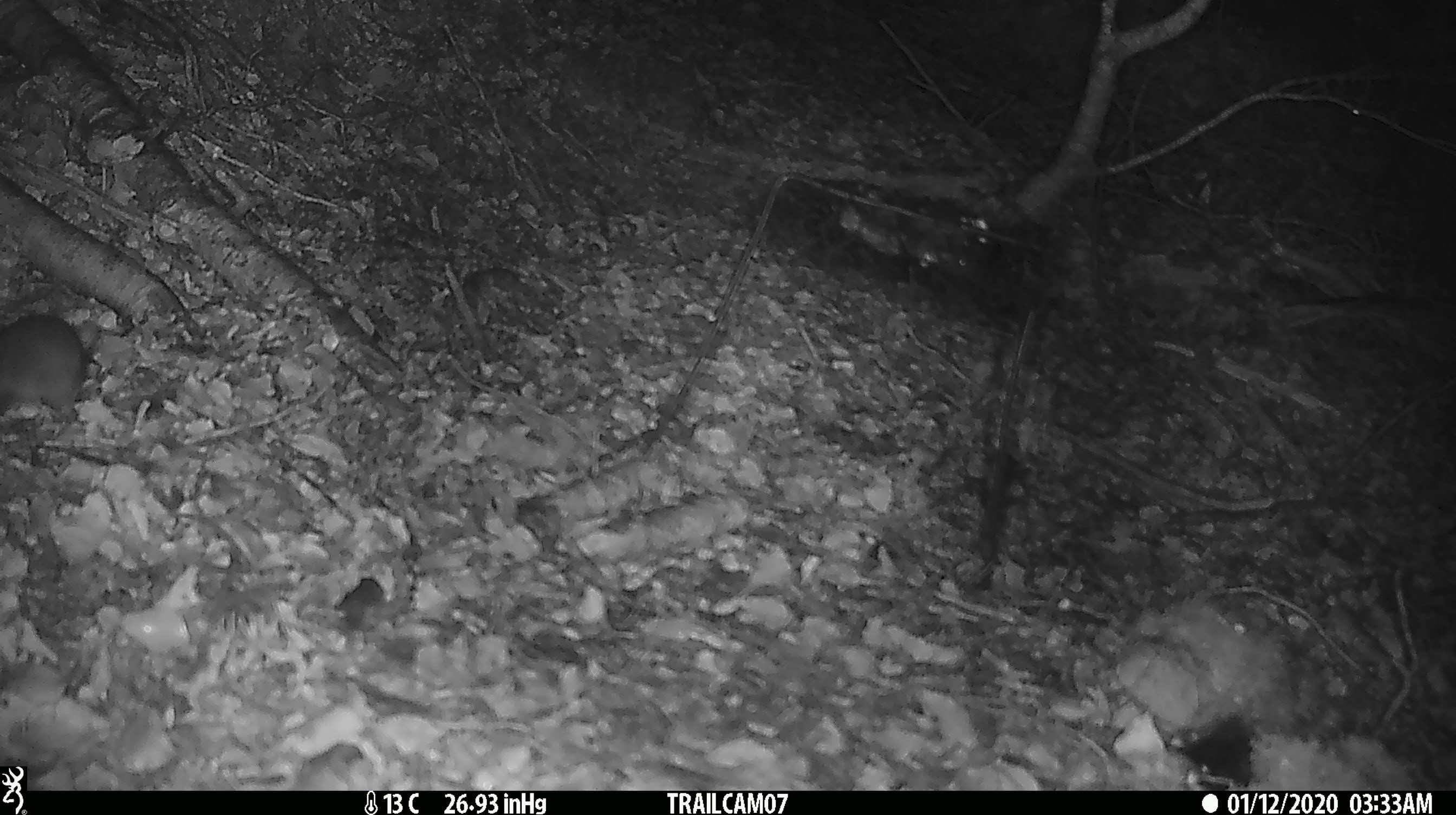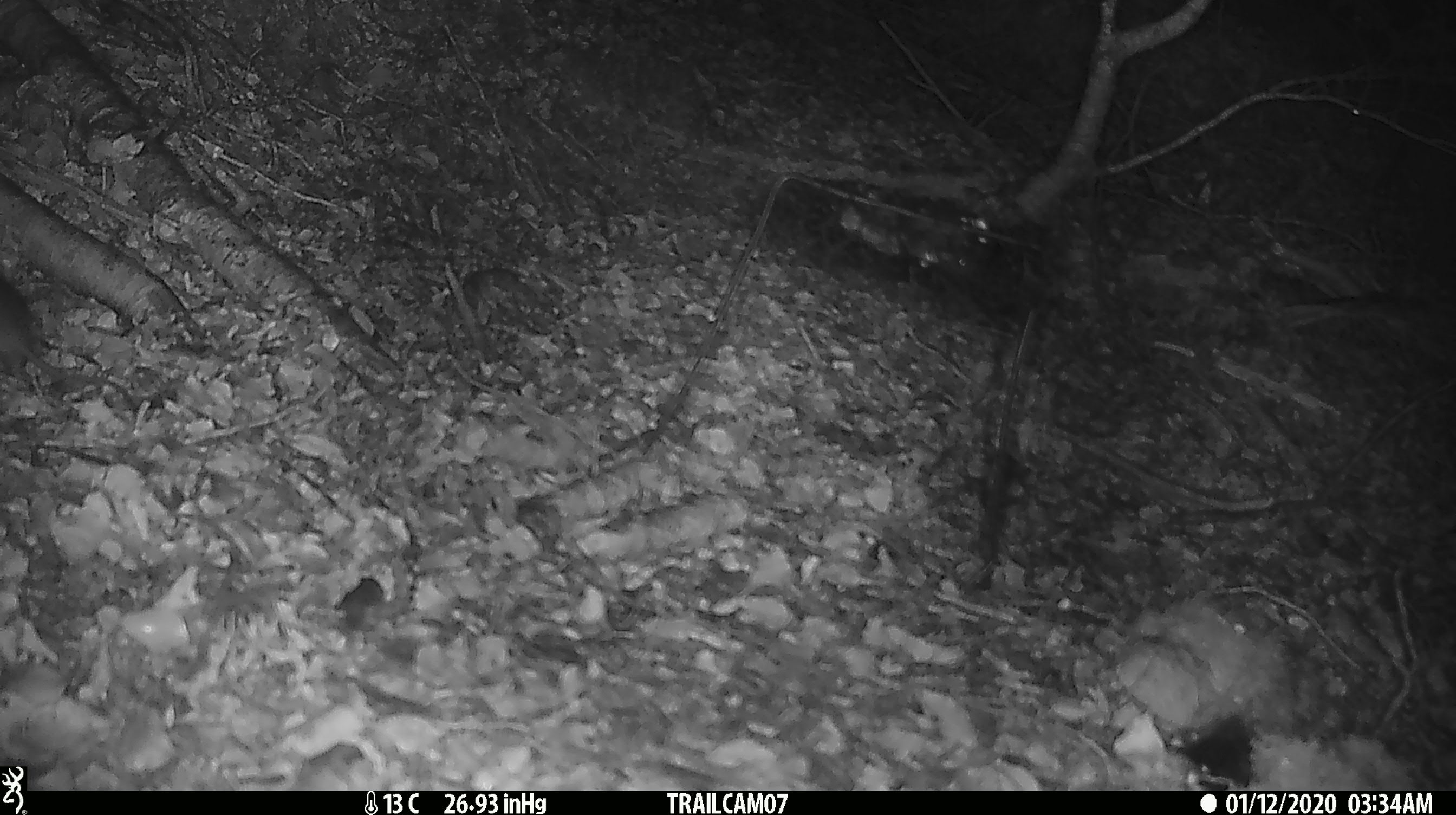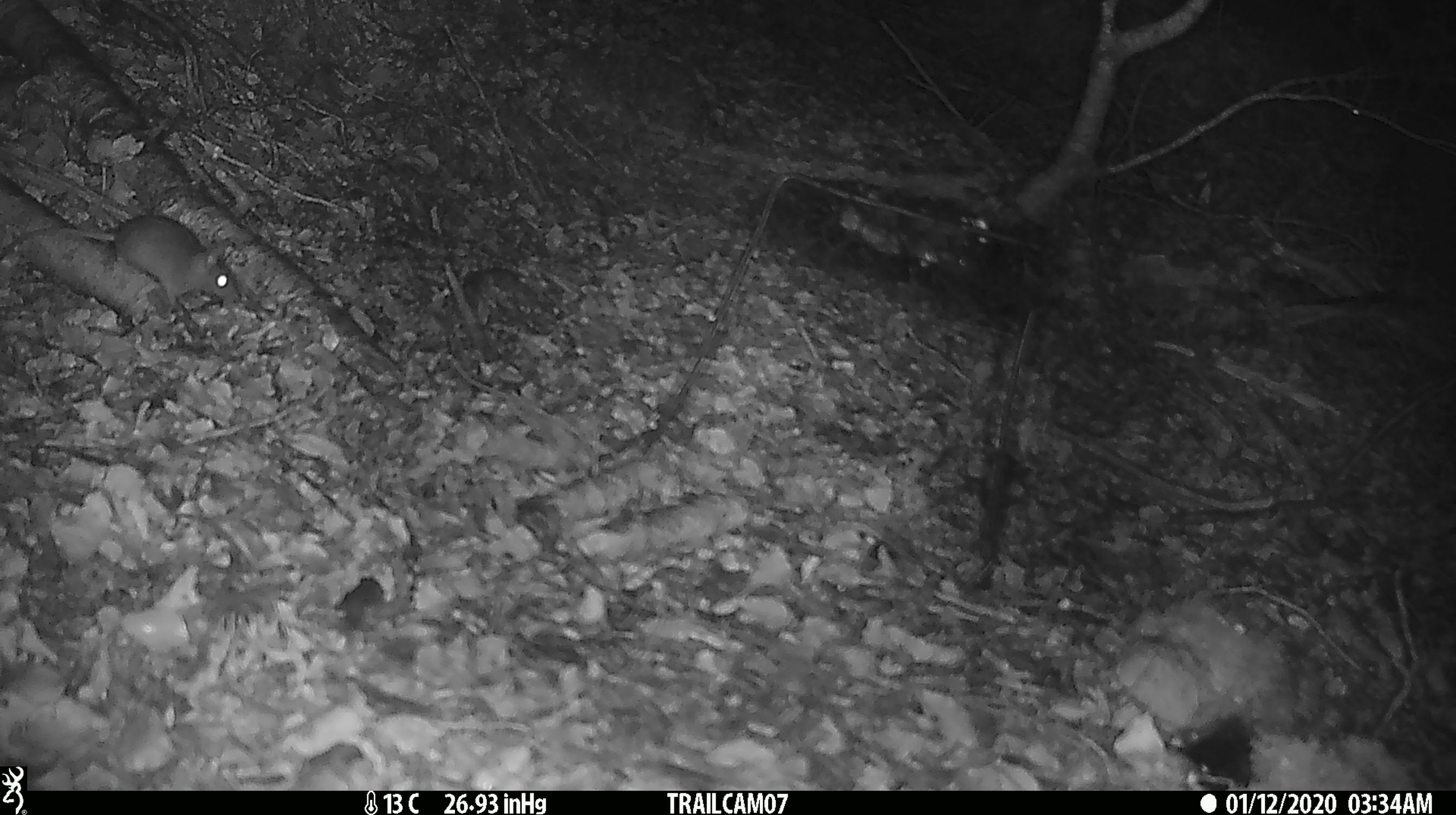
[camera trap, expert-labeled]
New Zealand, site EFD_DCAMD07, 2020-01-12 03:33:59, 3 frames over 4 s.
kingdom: Animalia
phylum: Chordata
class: Mammalia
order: Rodentia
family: Muridae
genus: Mus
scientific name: Mus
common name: mouse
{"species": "mouse (Mus)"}